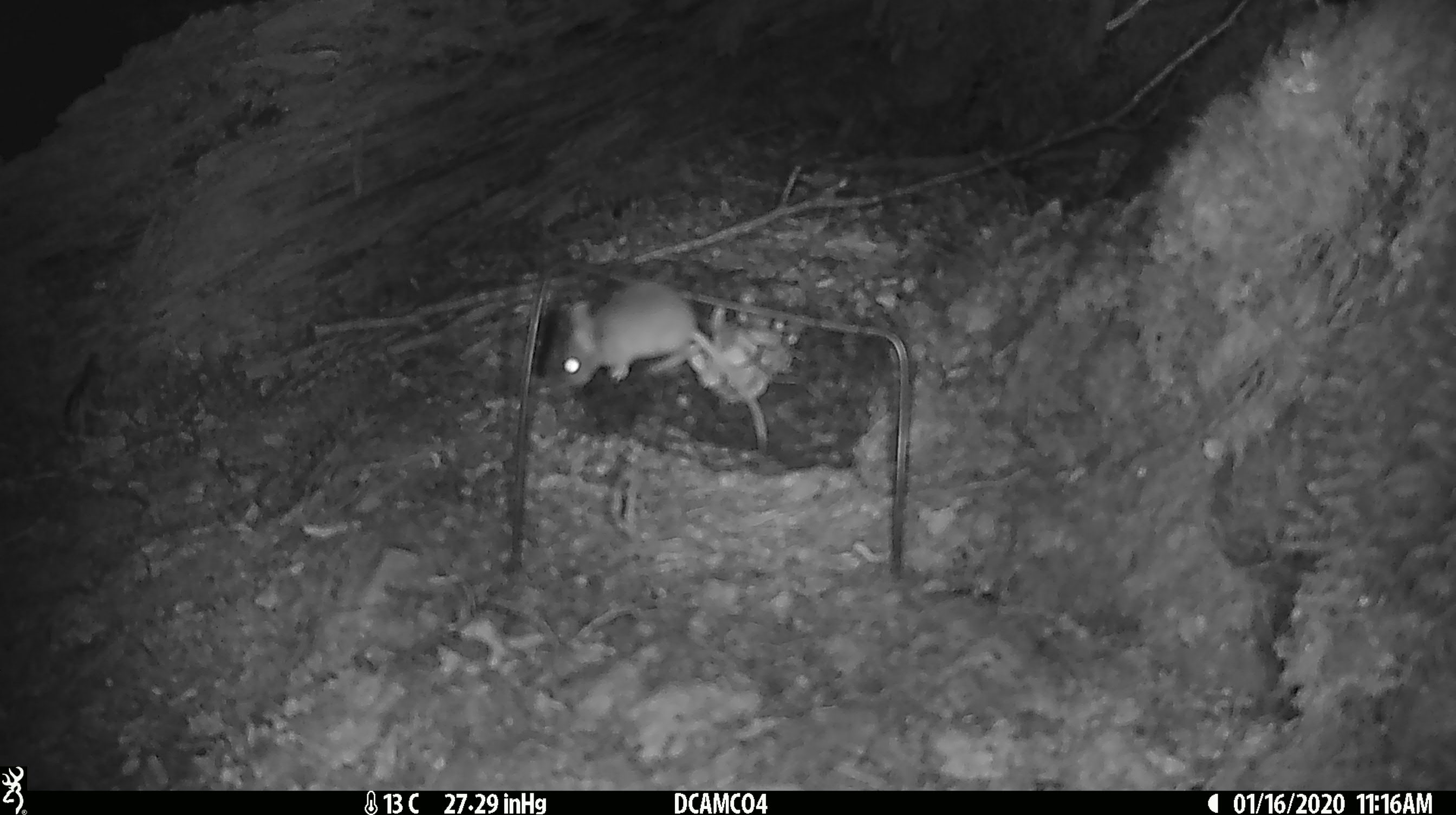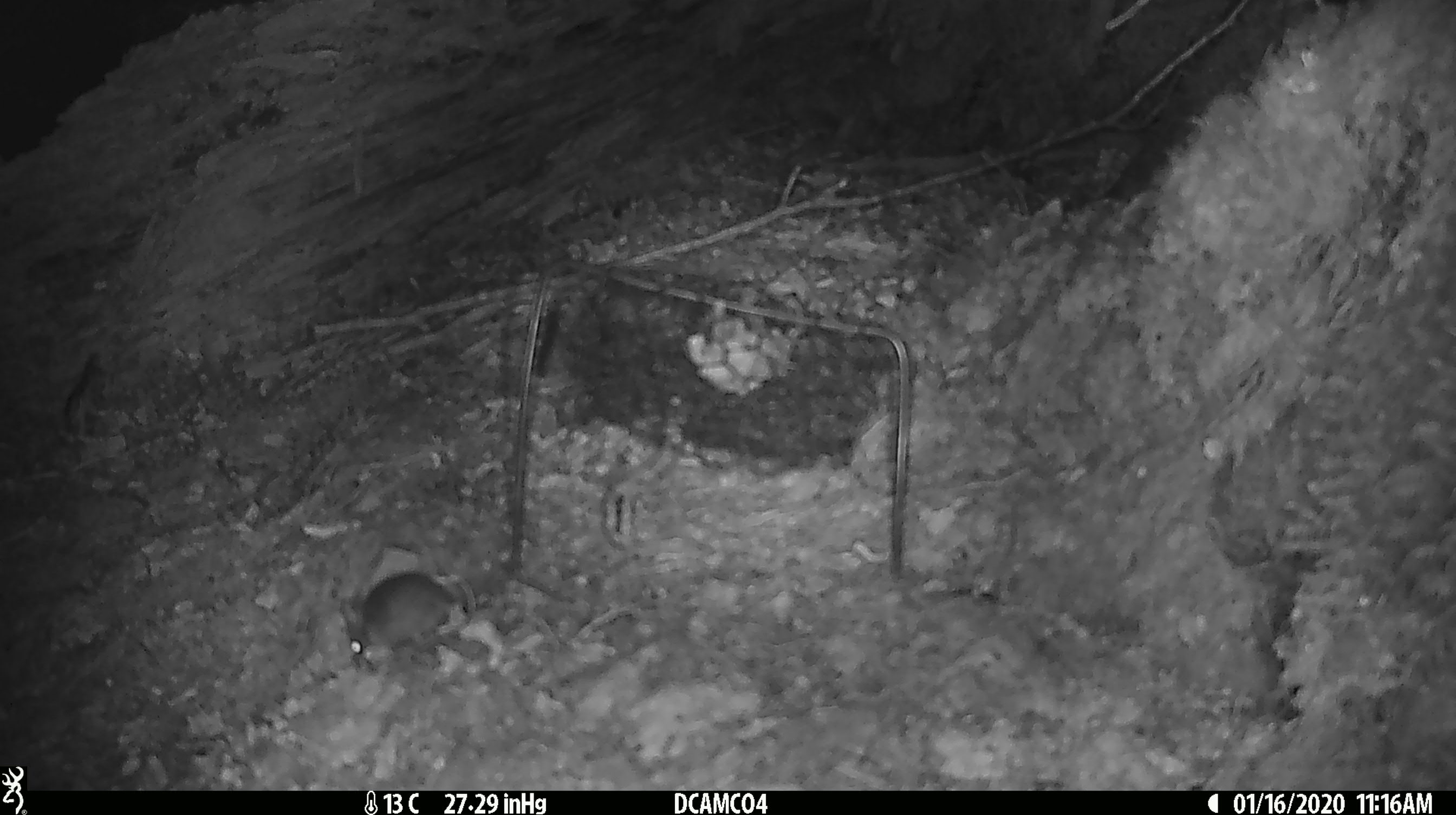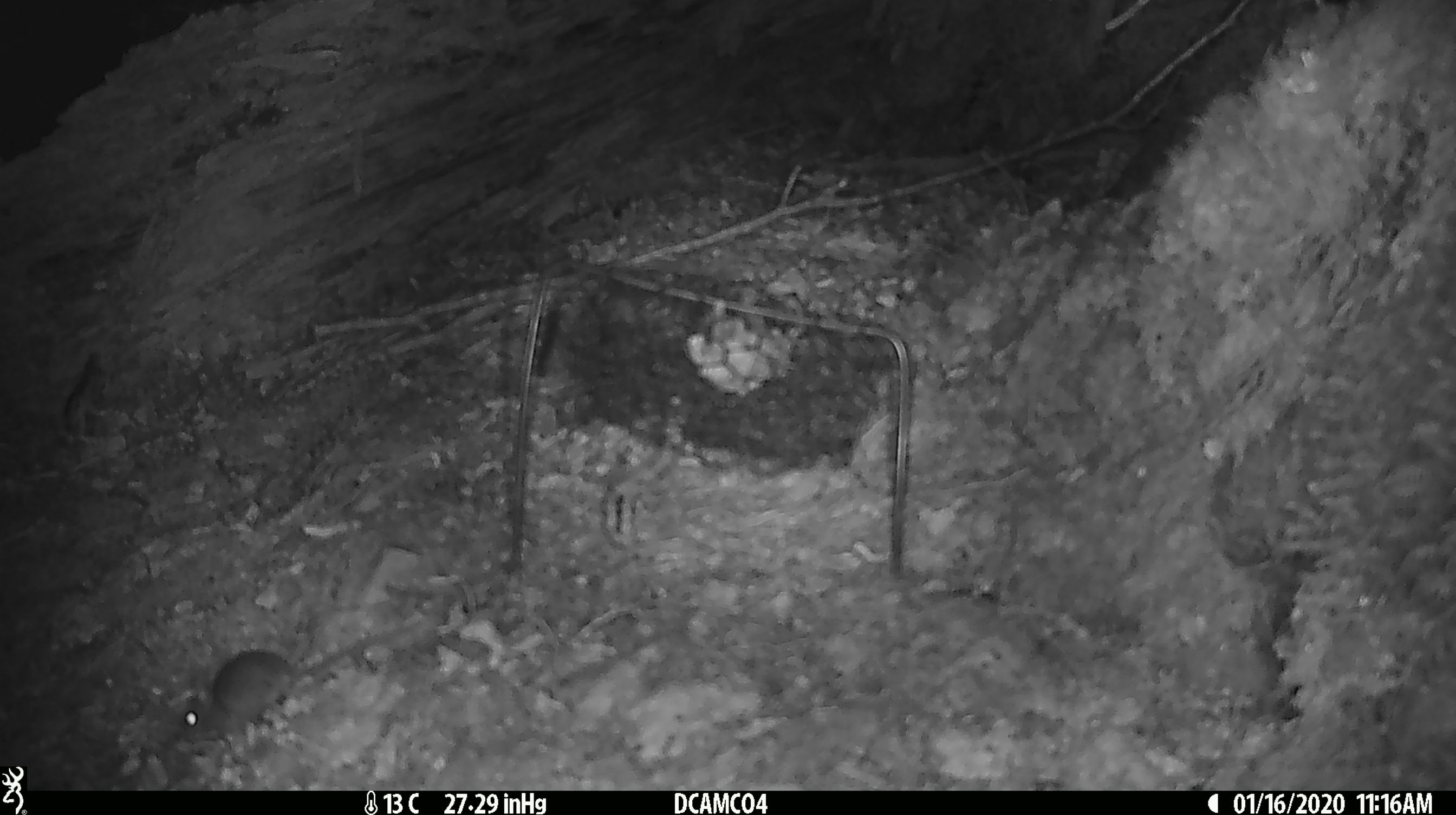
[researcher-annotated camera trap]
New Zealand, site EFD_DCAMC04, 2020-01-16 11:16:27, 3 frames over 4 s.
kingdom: Animalia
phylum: Chordata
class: Mammalia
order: Rodentia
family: Muridae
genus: Mus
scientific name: Mus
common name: mouse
Mouse (Mus).